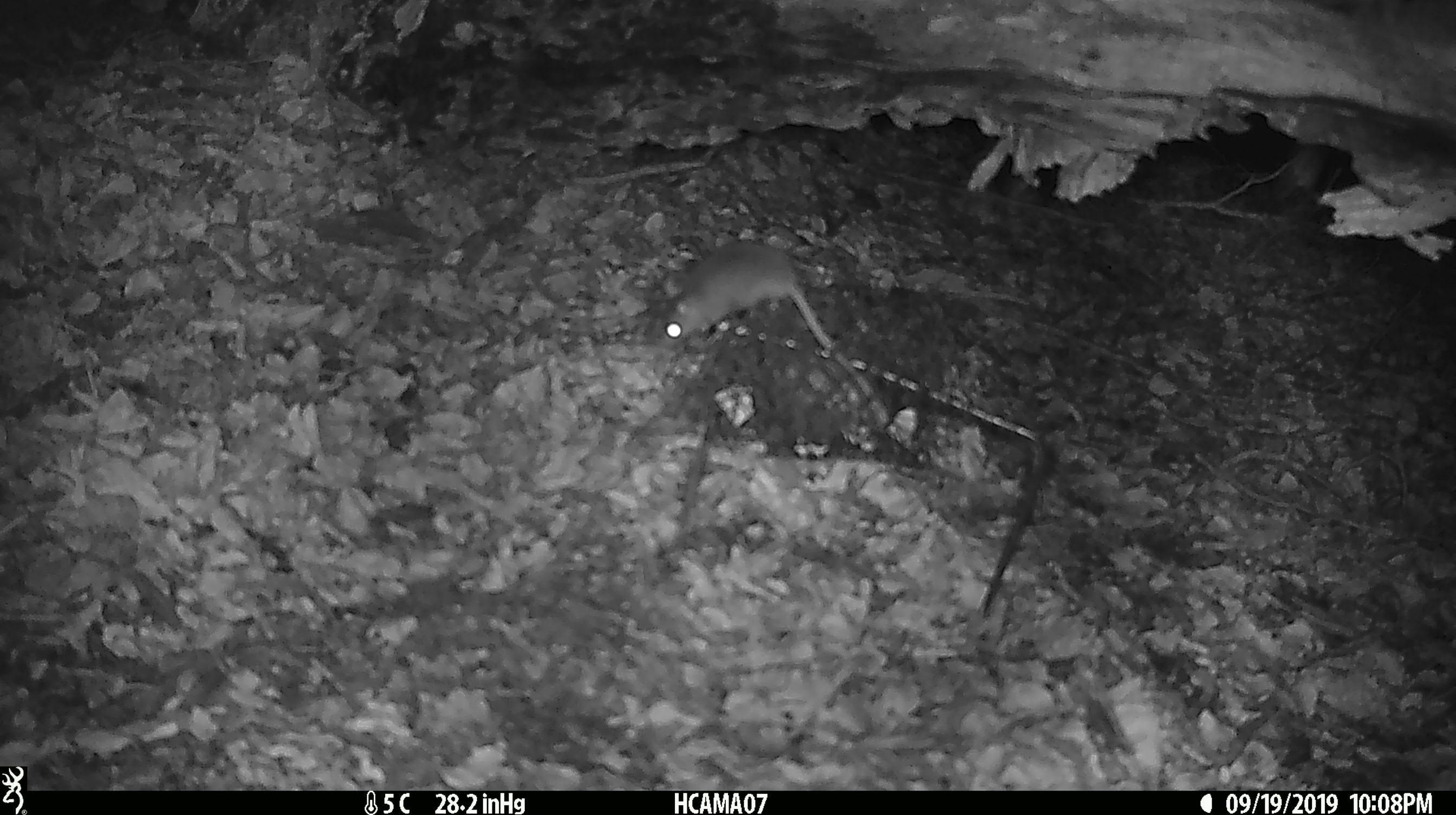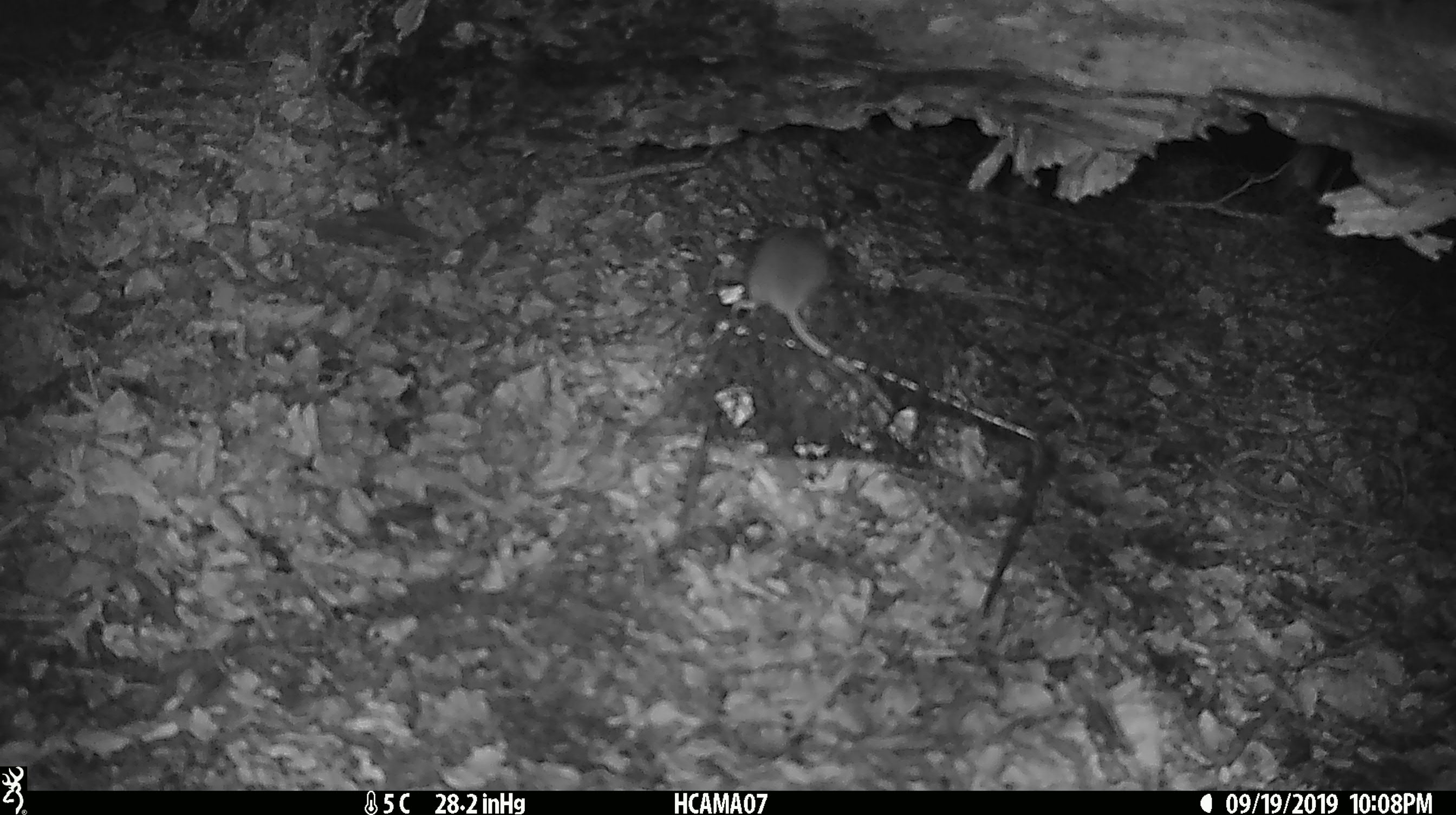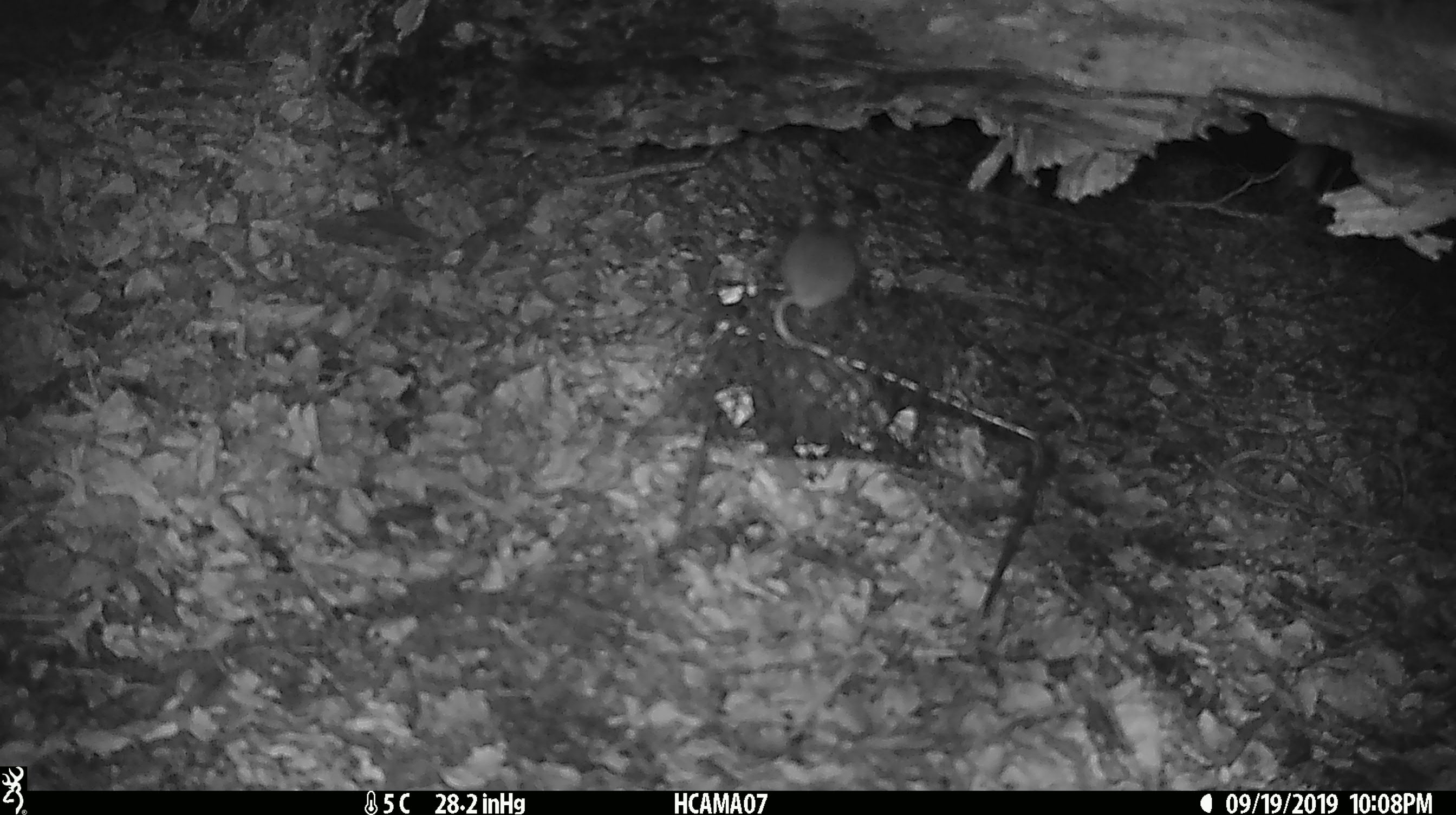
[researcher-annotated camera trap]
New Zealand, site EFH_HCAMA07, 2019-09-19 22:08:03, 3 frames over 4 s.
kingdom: Animalia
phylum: Chordata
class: Mammalia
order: Rodentia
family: Muridae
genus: Mus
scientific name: Mus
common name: mouse